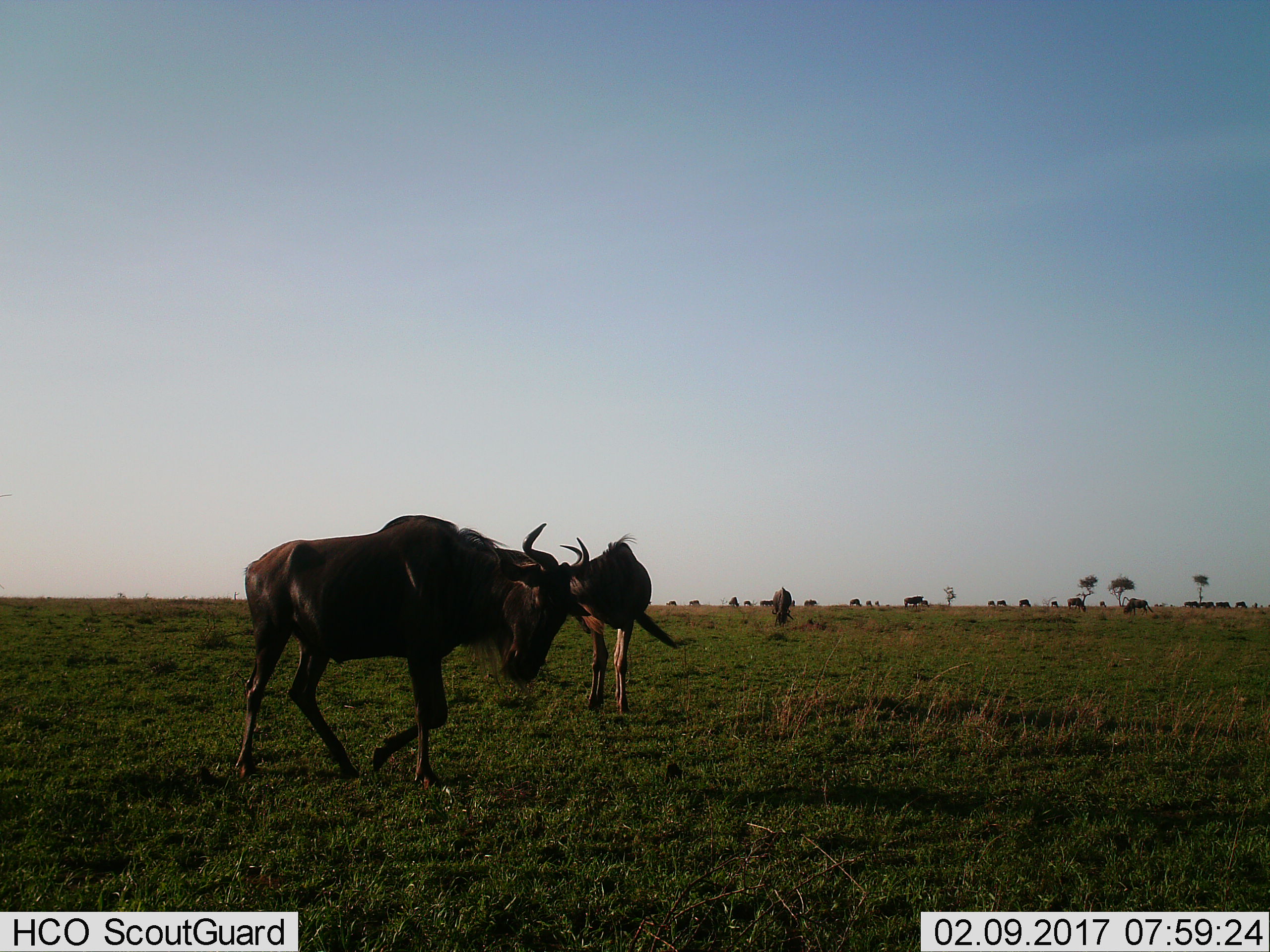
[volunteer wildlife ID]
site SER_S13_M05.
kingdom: Animalia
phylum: Chordata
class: Mammalia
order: Artiodactyla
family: Bovidae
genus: Connochaetes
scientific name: Connochaetes taurinus taurinus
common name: blue wildebeest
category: wildebeestblue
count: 11-50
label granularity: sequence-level